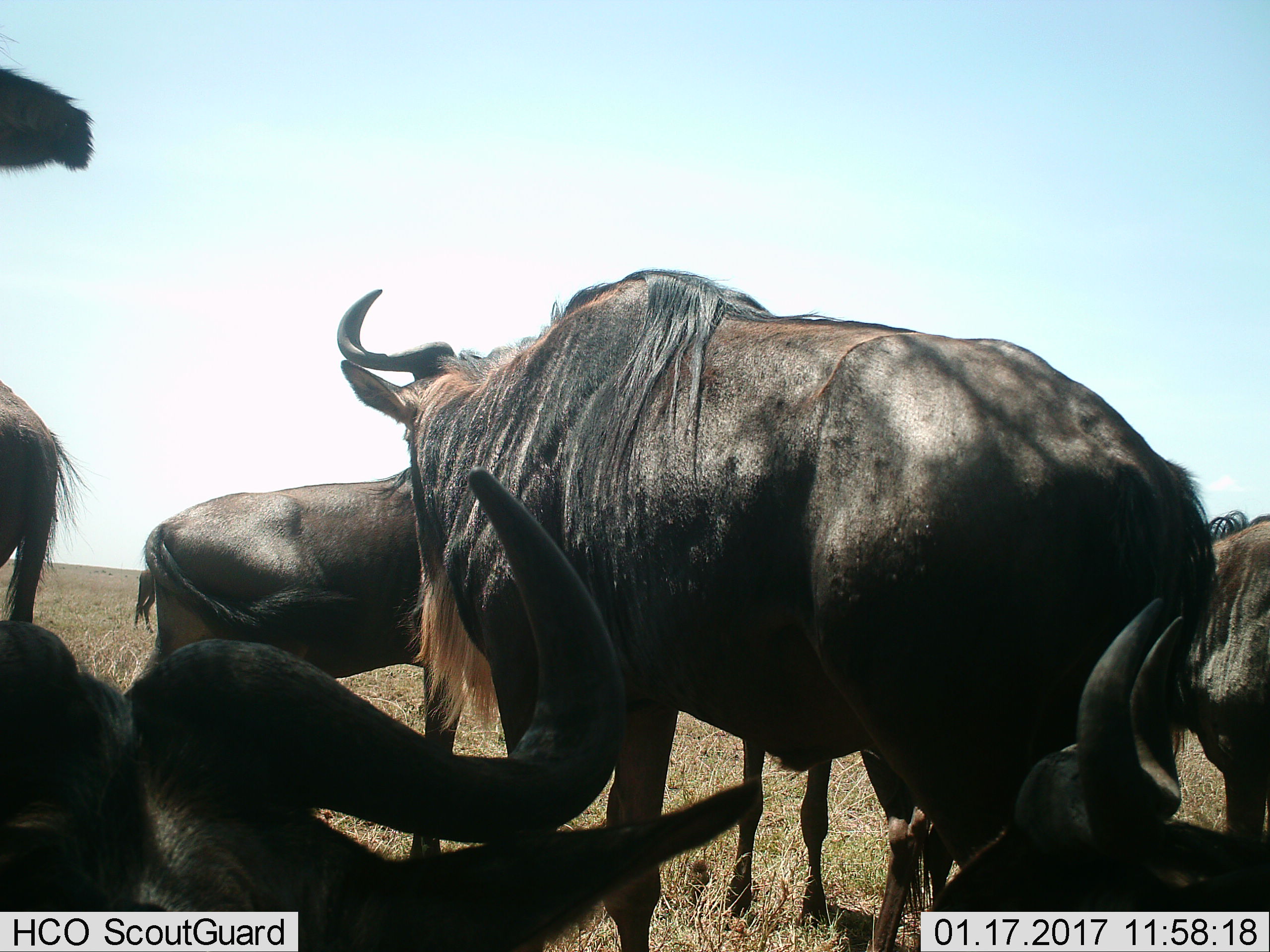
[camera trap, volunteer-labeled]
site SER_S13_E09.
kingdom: Animalia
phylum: Chordata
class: Mammalia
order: Artiodactyla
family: Bovidae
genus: Connochaetes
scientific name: Connochaetes taurinus taurinus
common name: blue wildebeest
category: wildebeestblue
Wildebeestblue (blue wildebeest) (Connochaetes taurinus taurinus), count 7. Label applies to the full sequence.